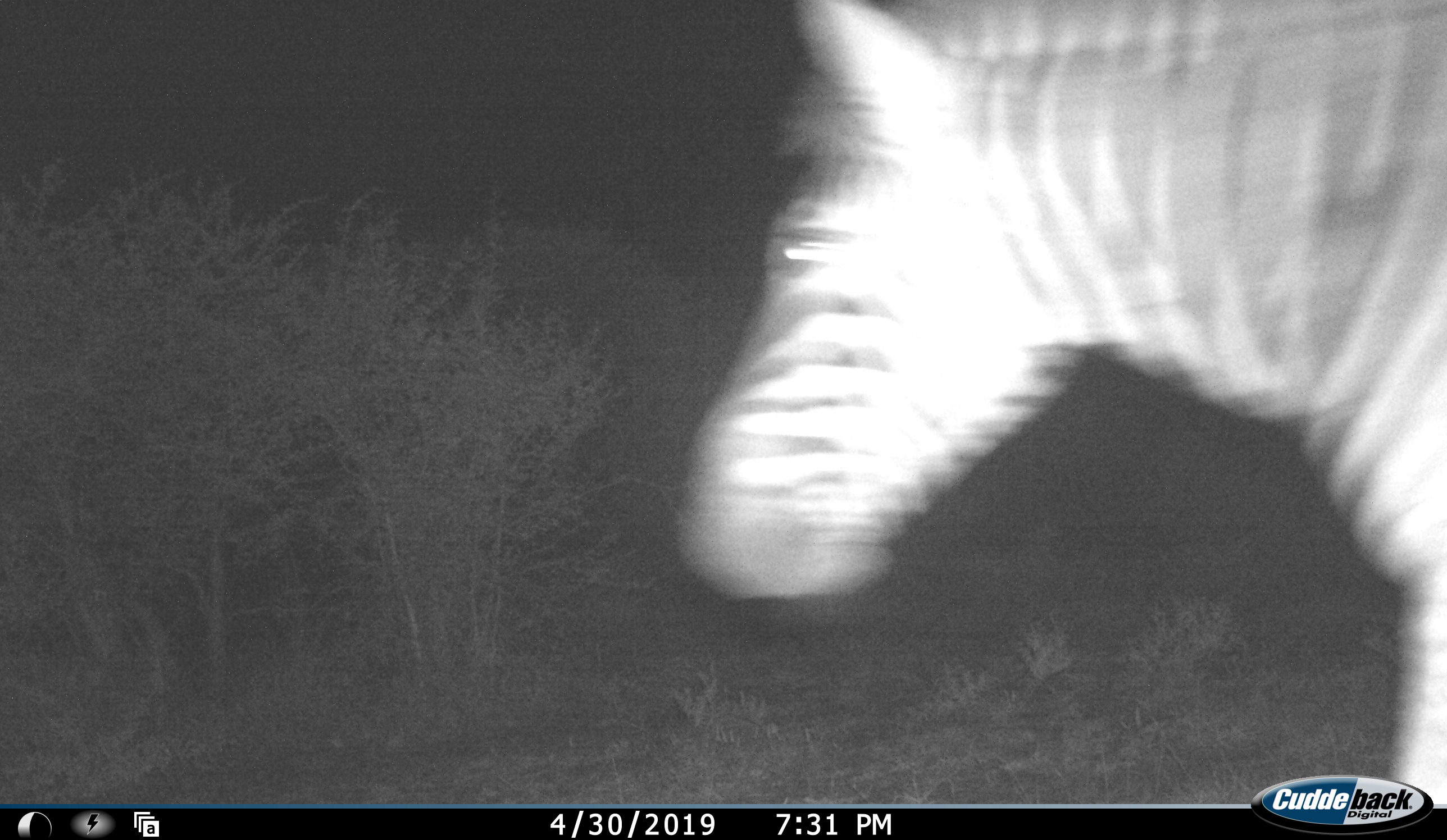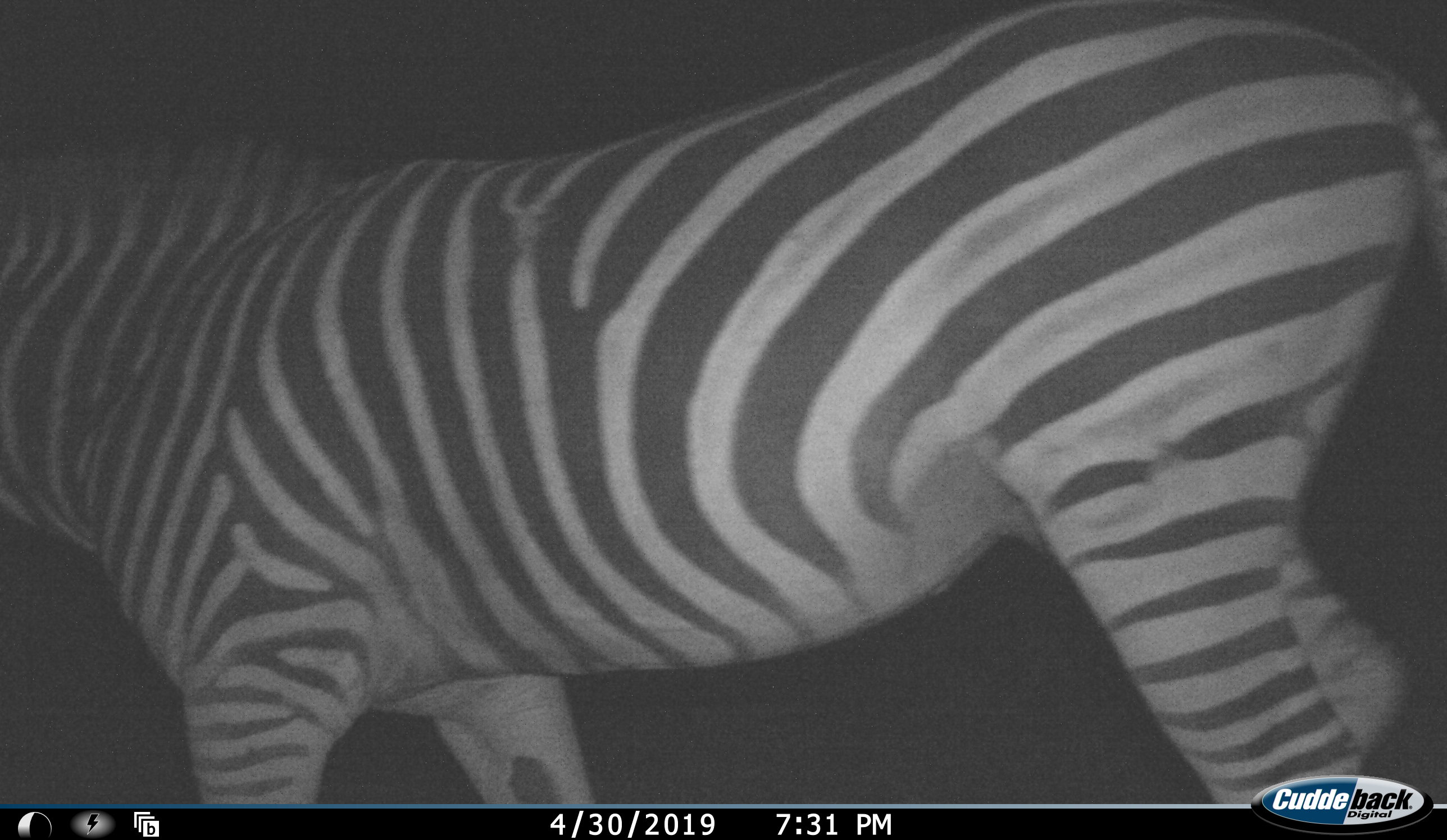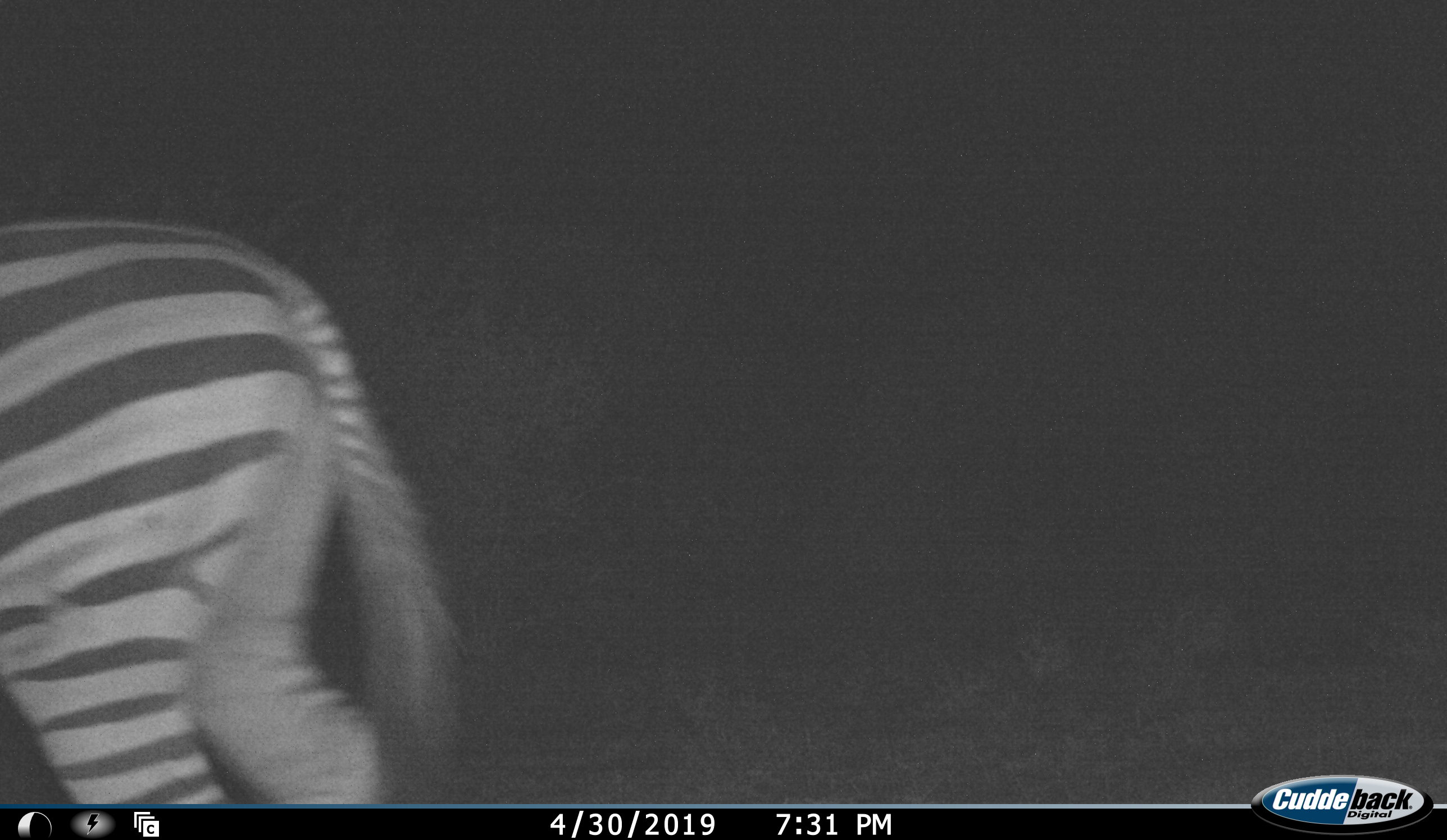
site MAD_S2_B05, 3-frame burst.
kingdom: Animalia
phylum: Chordata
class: Mammalia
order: Perissodactyla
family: Equidae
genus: Equus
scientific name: Equus quagga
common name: plains zebra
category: zebraplains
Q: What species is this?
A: Zebraplains (plains zebra) (Equus quagga).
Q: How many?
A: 1.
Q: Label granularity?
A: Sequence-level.